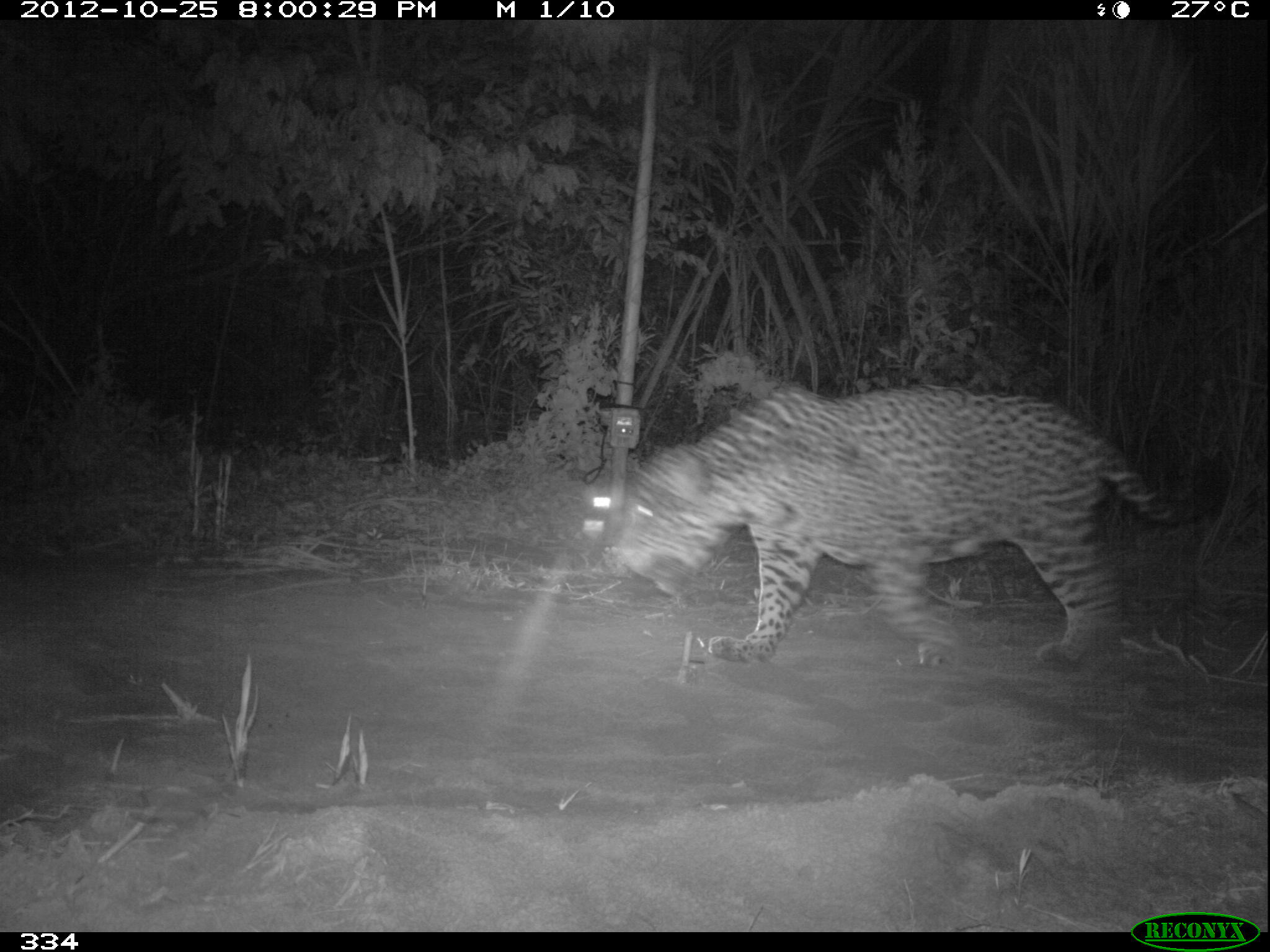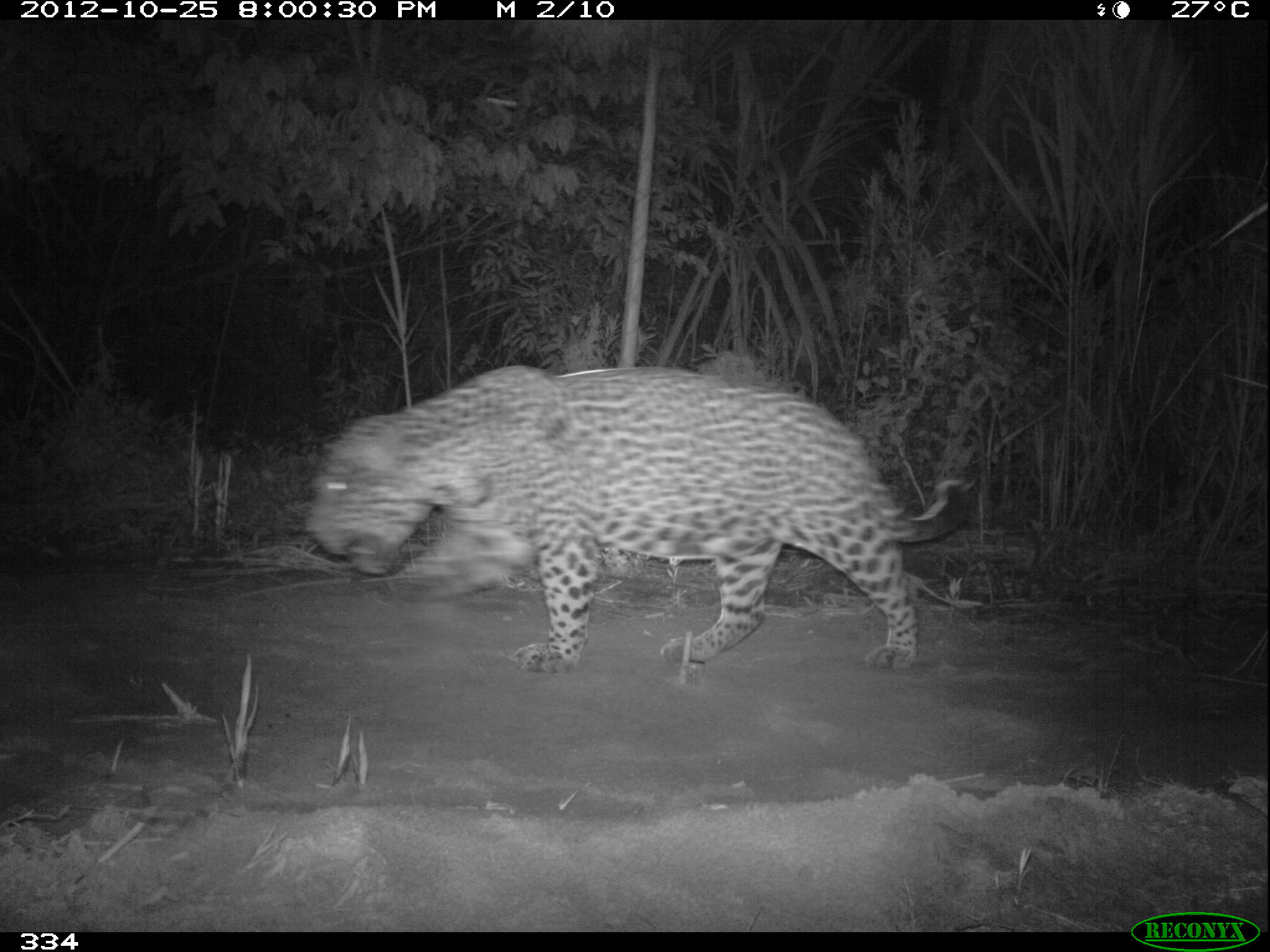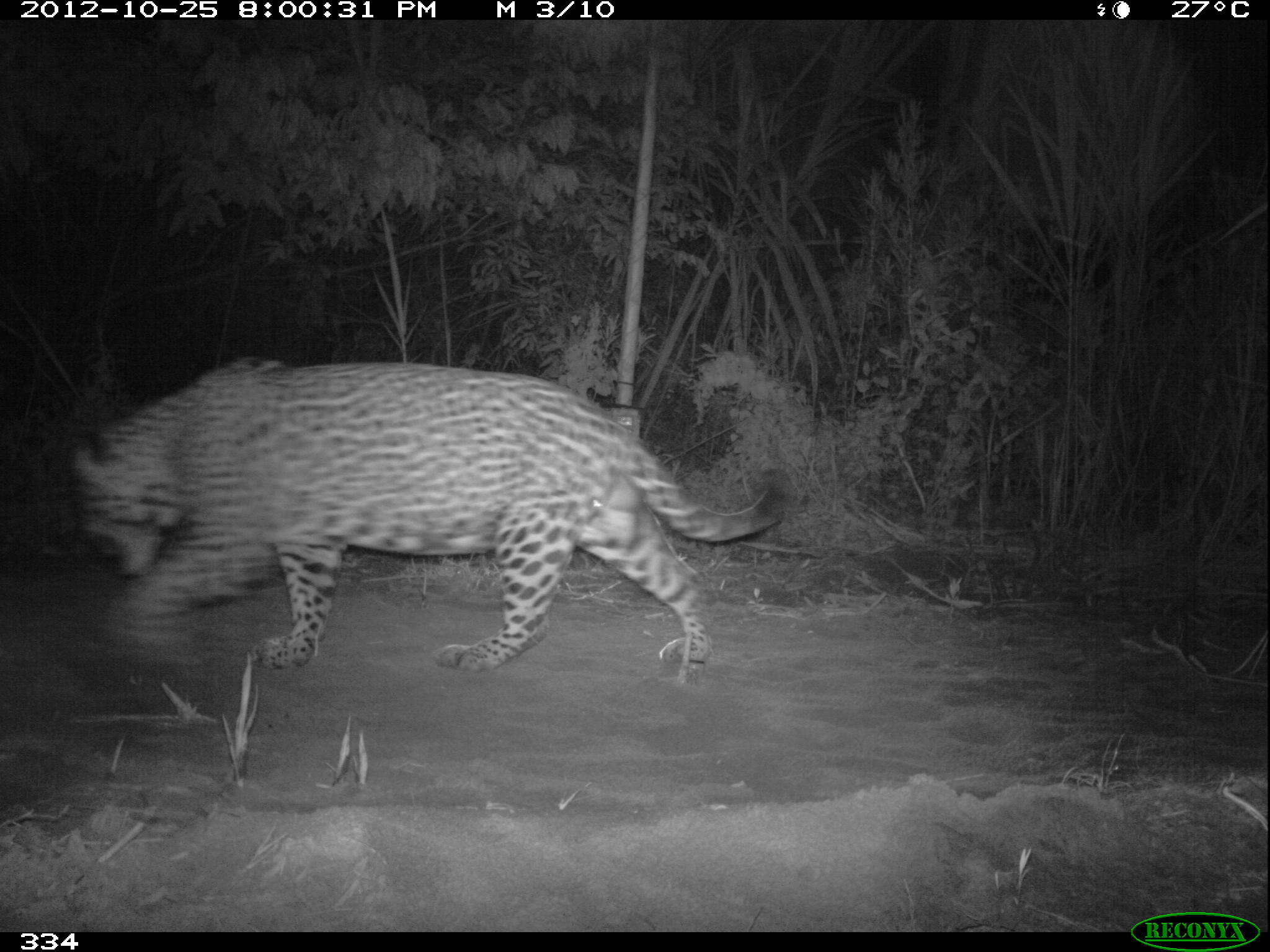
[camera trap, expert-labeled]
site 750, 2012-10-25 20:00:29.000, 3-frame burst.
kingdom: Animalia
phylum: Chordata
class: Mammalia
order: Carnivora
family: Felidae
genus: Panthera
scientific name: Panthera onca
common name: jaguar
Panthera onca (jaguar).